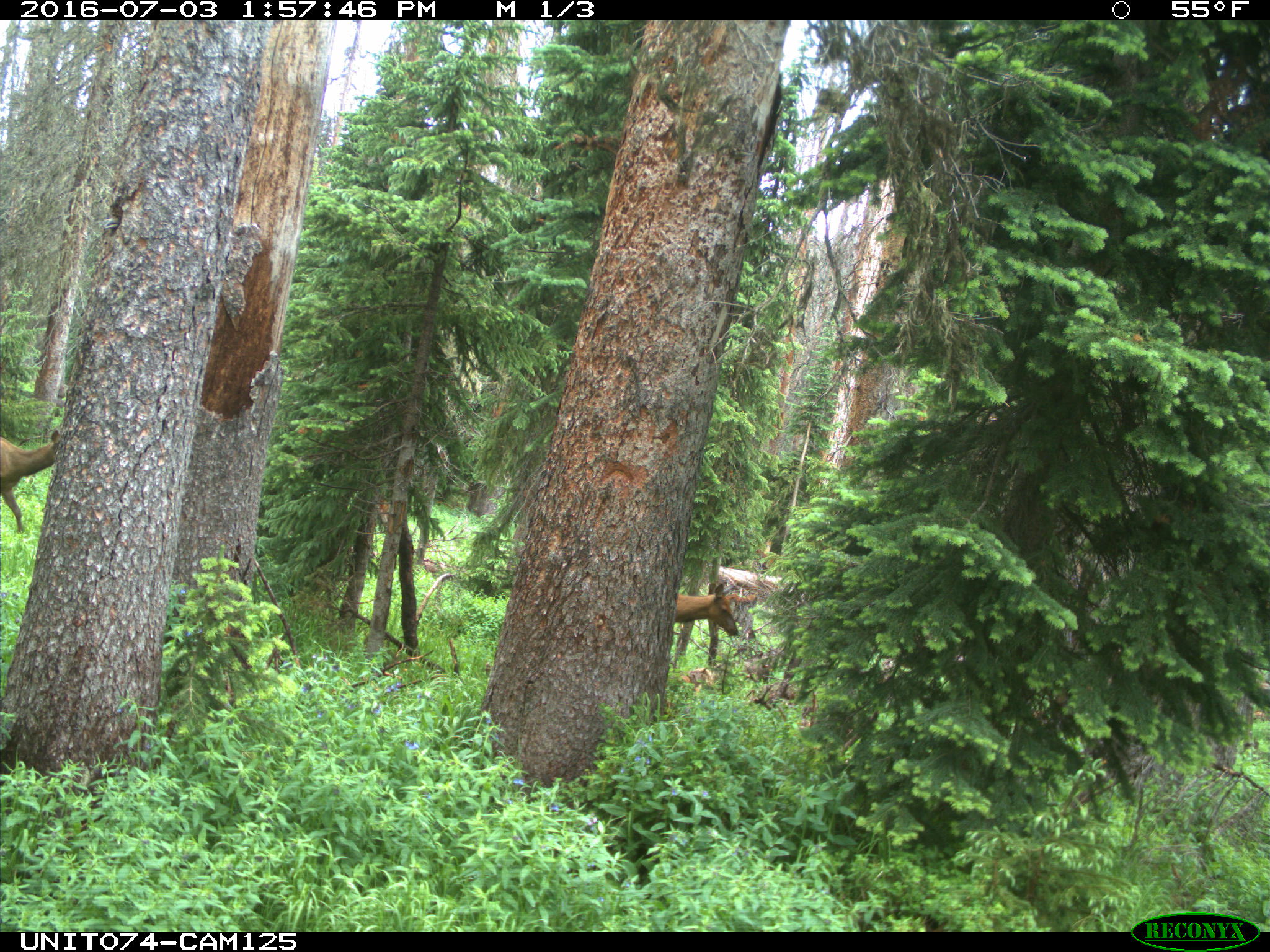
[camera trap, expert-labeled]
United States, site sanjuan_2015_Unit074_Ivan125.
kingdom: Animalia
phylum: Chordata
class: Mammalia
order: Artiodactyla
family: Cervidae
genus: Cervus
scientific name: Cervus elaphus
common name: red deer